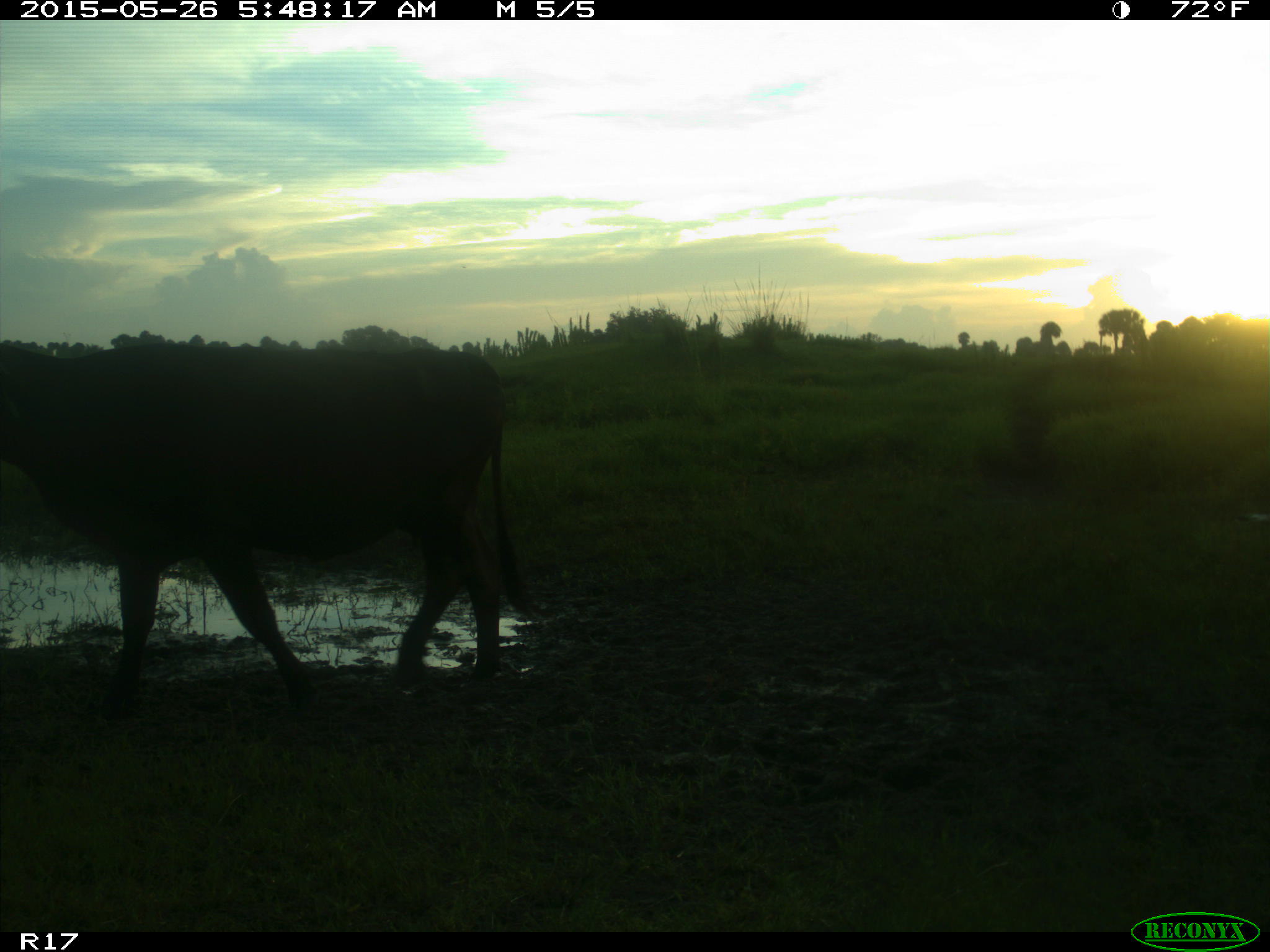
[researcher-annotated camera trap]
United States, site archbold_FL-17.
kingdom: Animalia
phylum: Chordata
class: Mammalia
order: Artiodactyla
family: Bovidae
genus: Bos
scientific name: Bos taurus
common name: domestic cow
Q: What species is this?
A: Bos taurus (domestic cow).